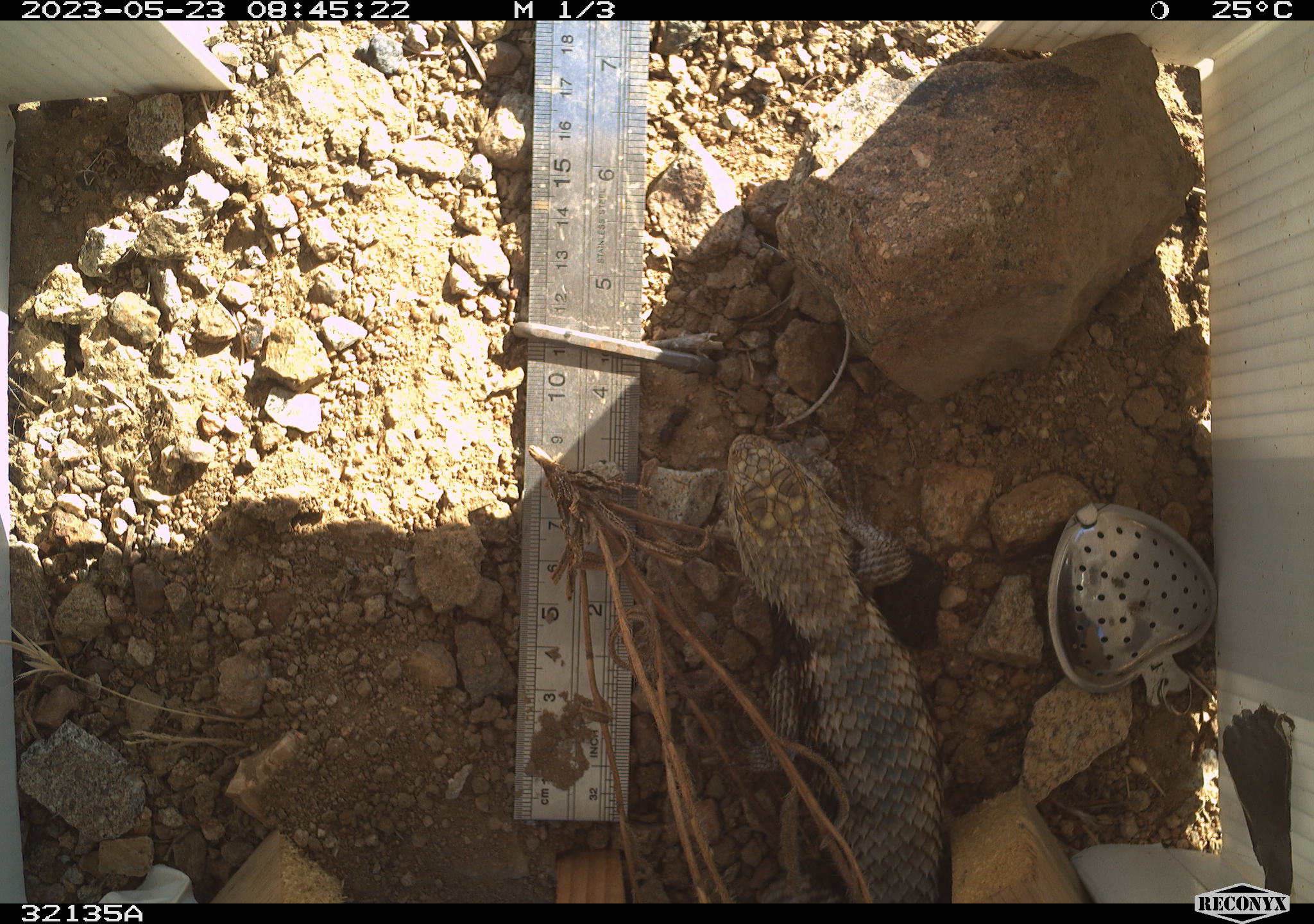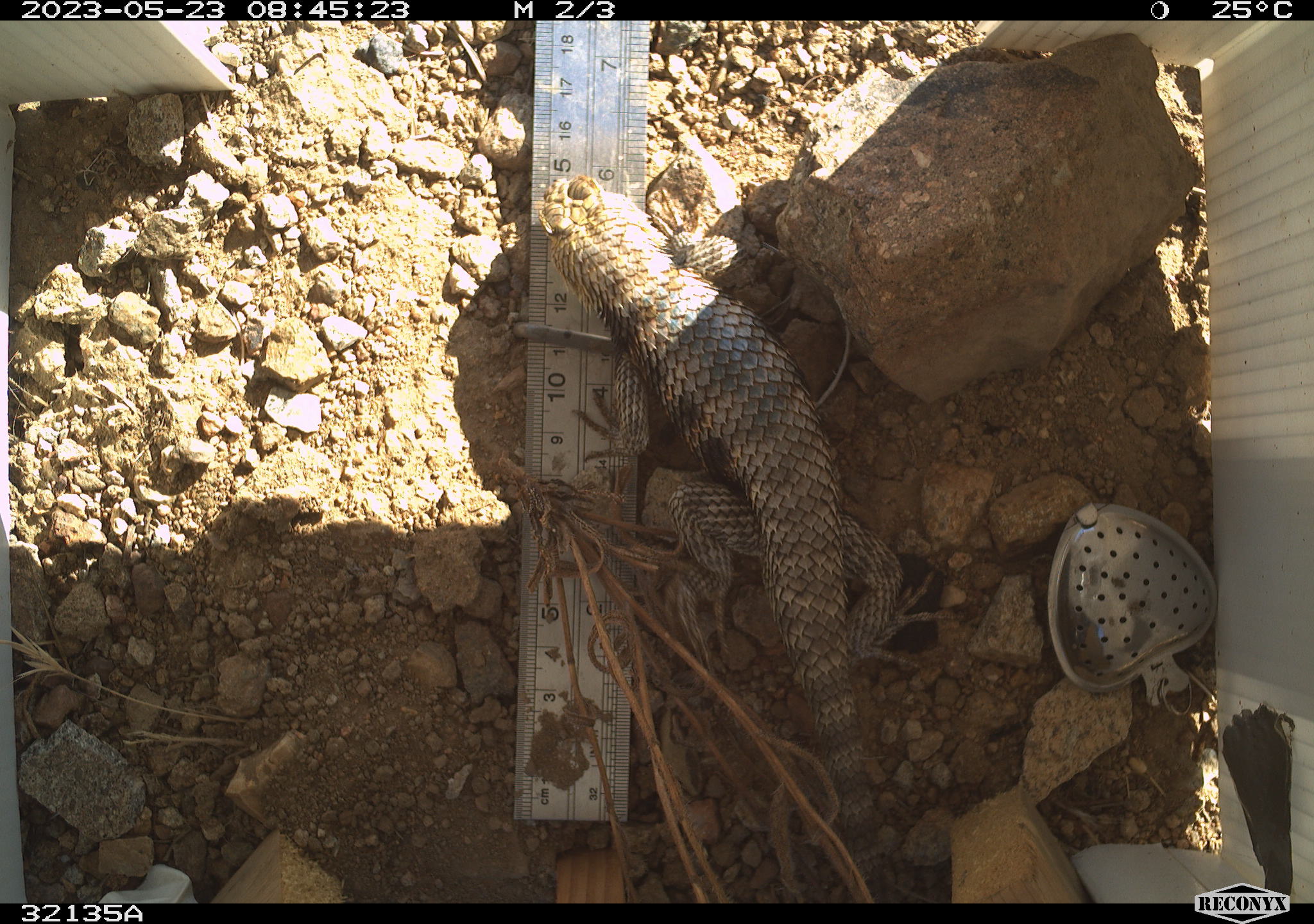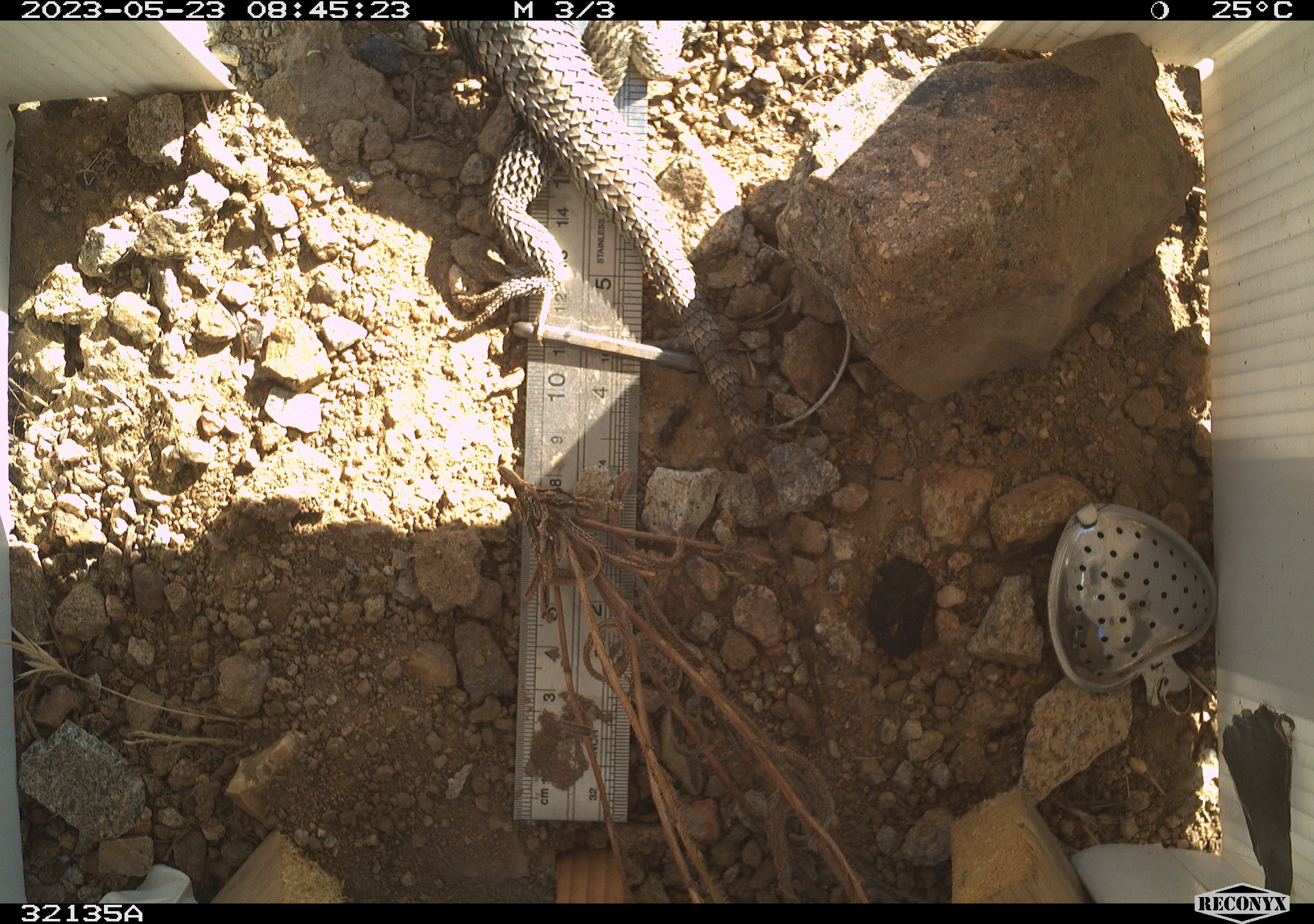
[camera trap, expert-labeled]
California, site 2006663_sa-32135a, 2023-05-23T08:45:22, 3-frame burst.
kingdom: Animalia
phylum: Chordata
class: Reptilia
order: Squamata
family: Phrynosomatidae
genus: Sceloporus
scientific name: Sceloporus uniformis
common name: yellow-backed spiny lizard